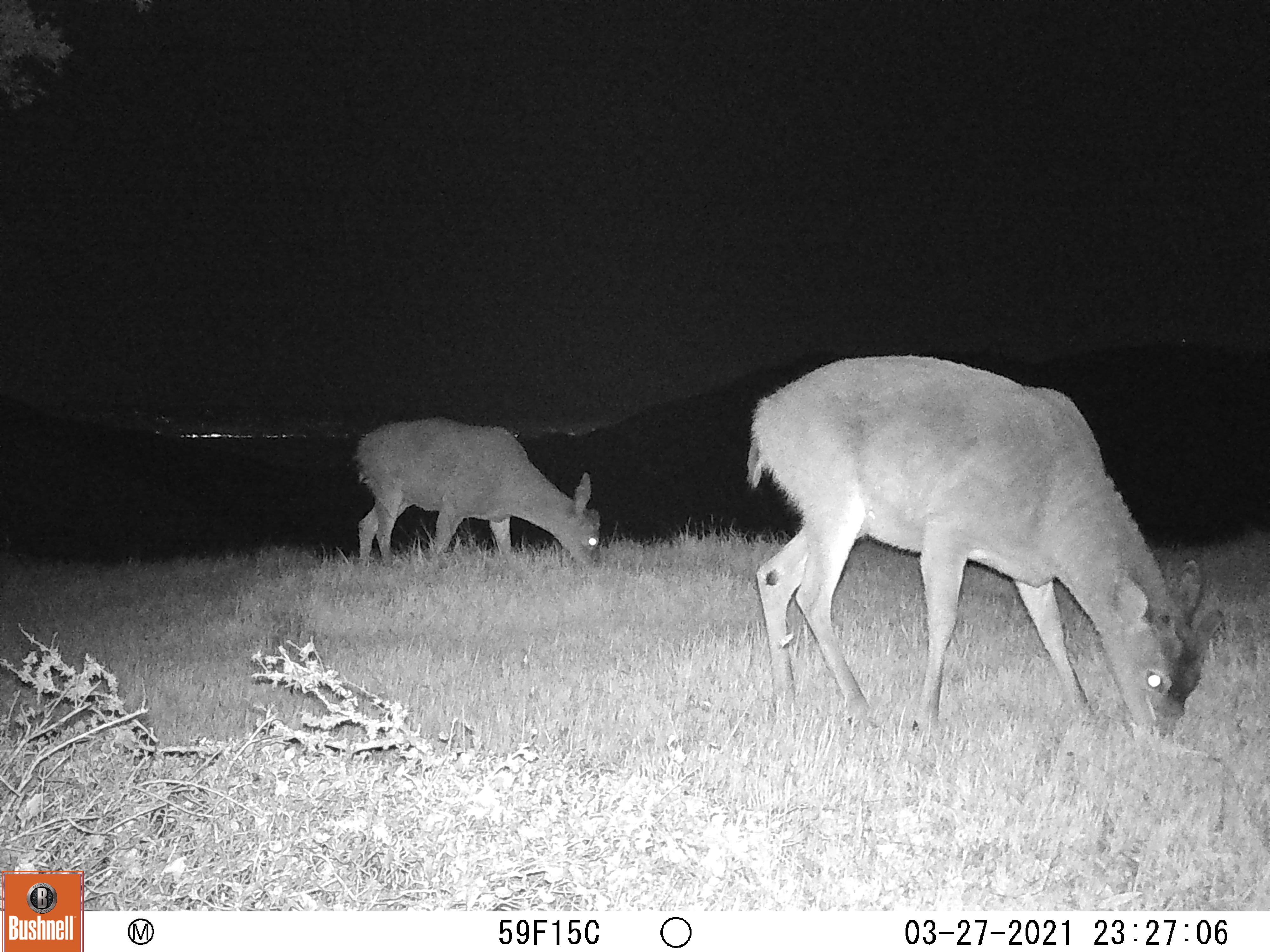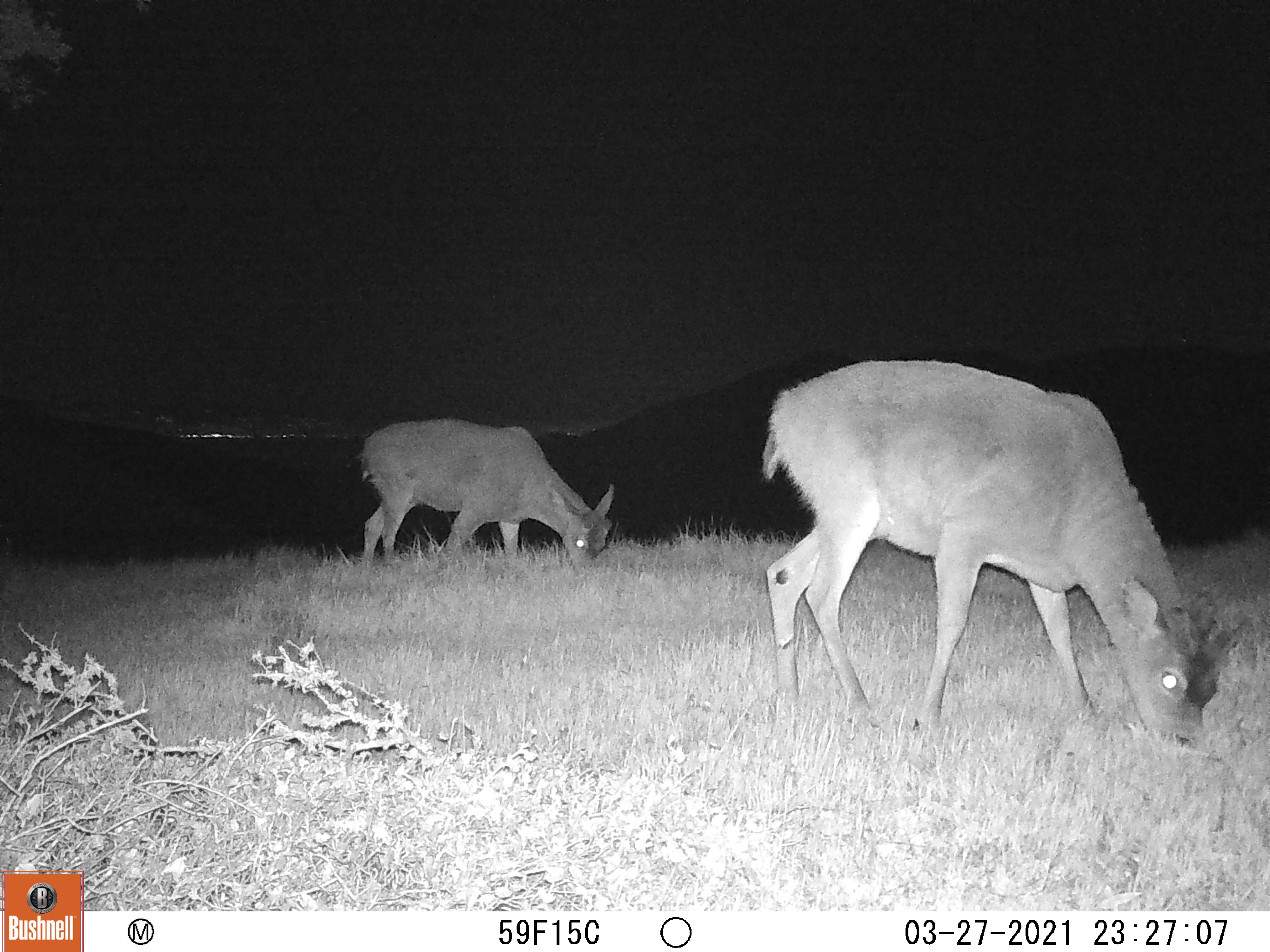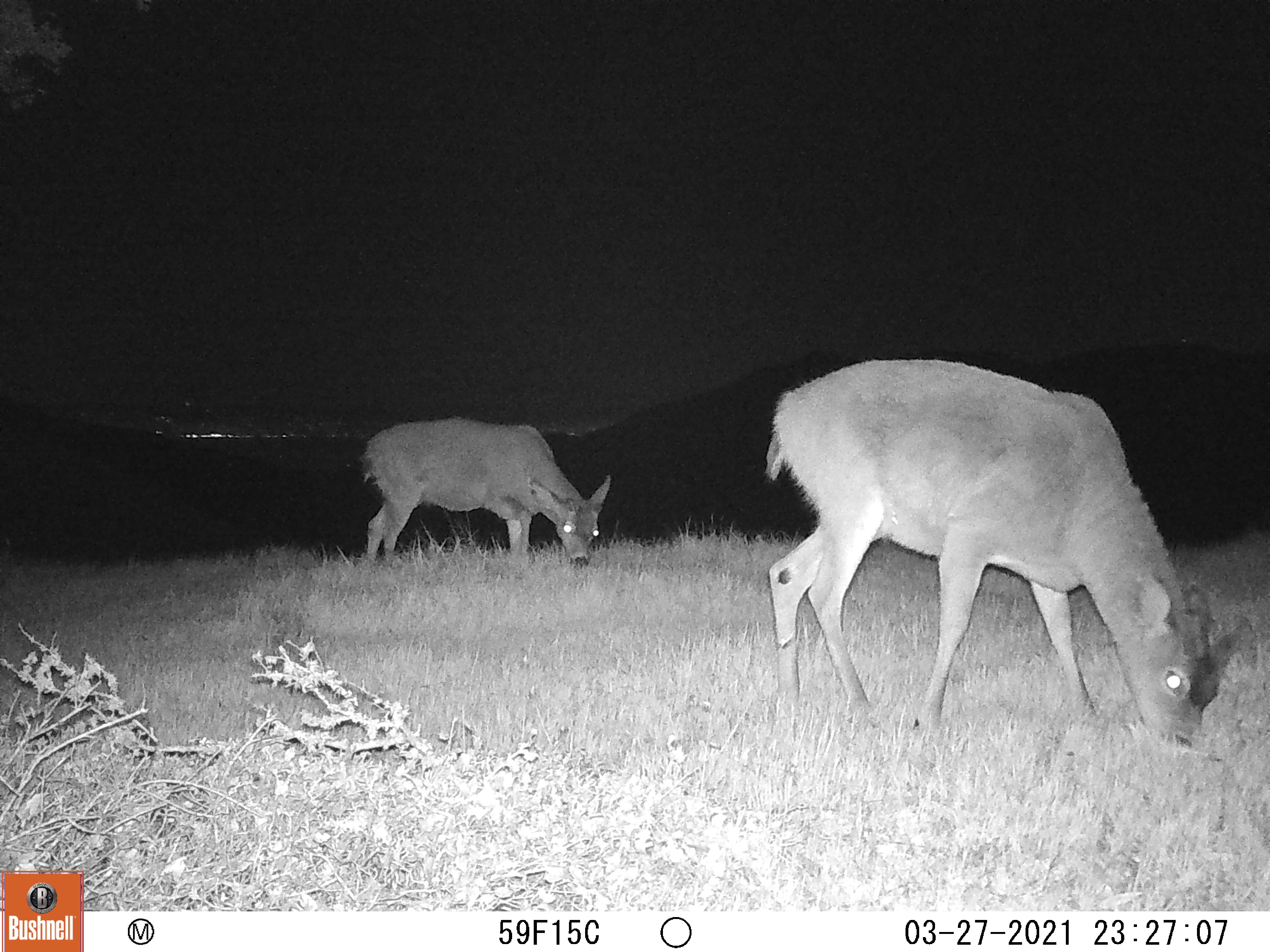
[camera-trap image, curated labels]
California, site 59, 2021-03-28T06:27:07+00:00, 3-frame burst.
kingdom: Animalia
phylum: Chordata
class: Mammalia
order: Artiodactyla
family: Cervidae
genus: Odocoileus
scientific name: Odocoileus hemionus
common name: mule deer